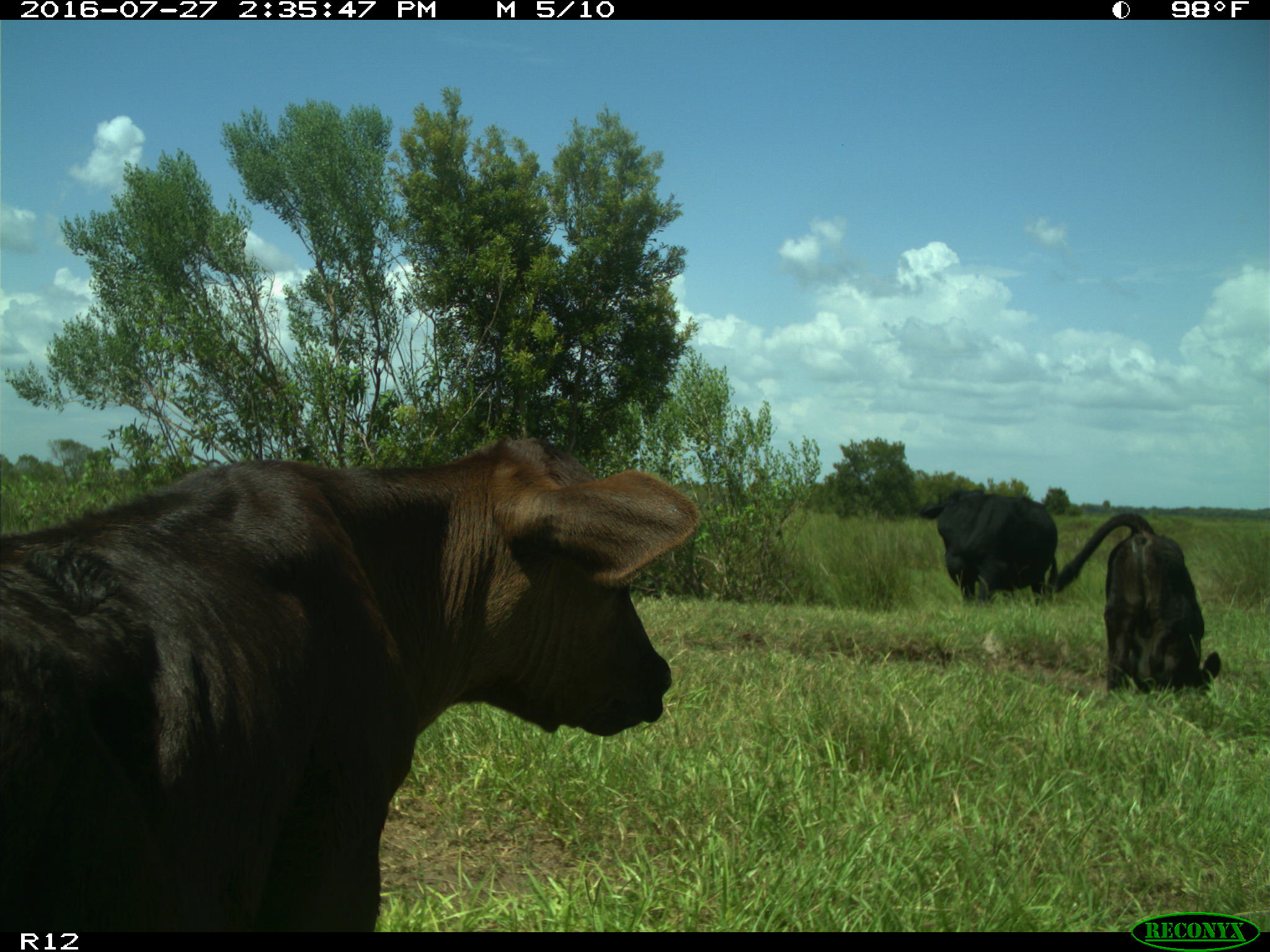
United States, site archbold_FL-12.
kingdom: Animalia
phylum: Chordata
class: Mammalia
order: Artiodactyla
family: Bovidae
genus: Bos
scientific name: Bos taurus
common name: domestic cow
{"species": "Bos taurus (domestic cow)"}